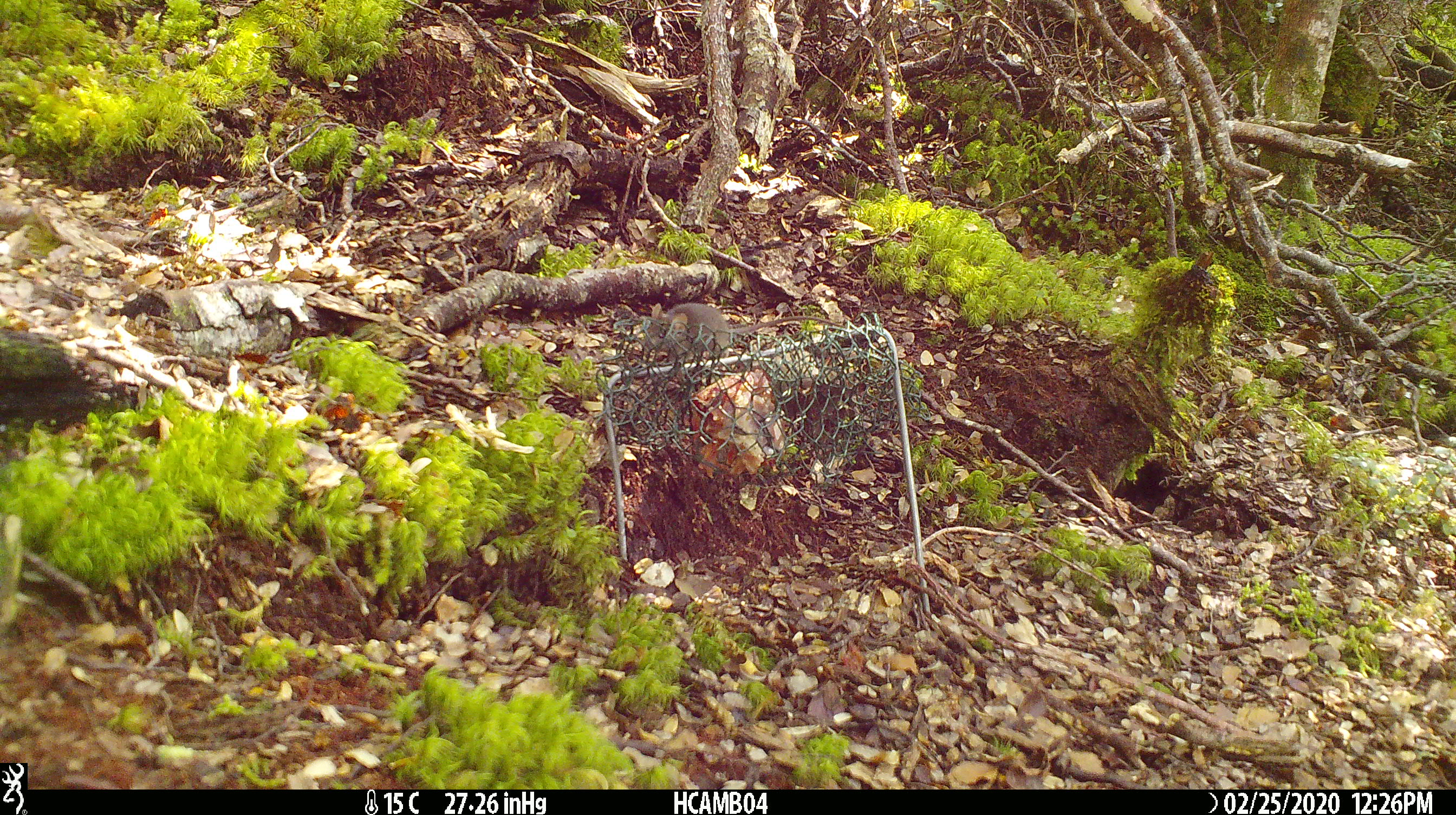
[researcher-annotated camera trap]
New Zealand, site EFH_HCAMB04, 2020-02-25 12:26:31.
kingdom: Animalia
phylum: Chordata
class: Mammalia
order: Rodentia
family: Muridae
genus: Mus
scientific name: Mus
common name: mouse